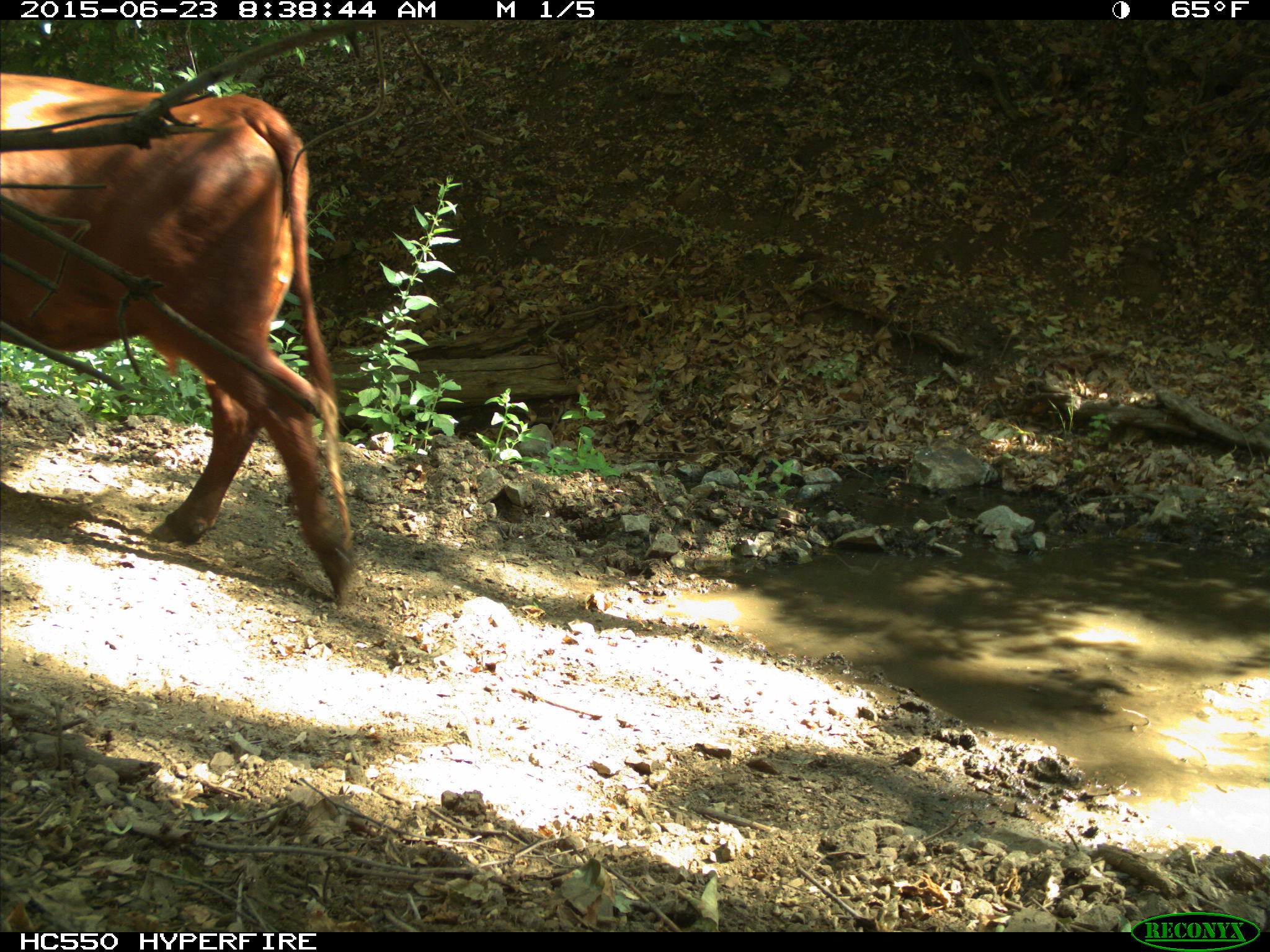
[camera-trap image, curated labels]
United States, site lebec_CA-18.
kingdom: Animalia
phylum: Chordata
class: Mammalia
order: Artiodactyla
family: Bovidae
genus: Bos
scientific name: Bos taurus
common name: domestic cow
Bos taurus (domestic cow).